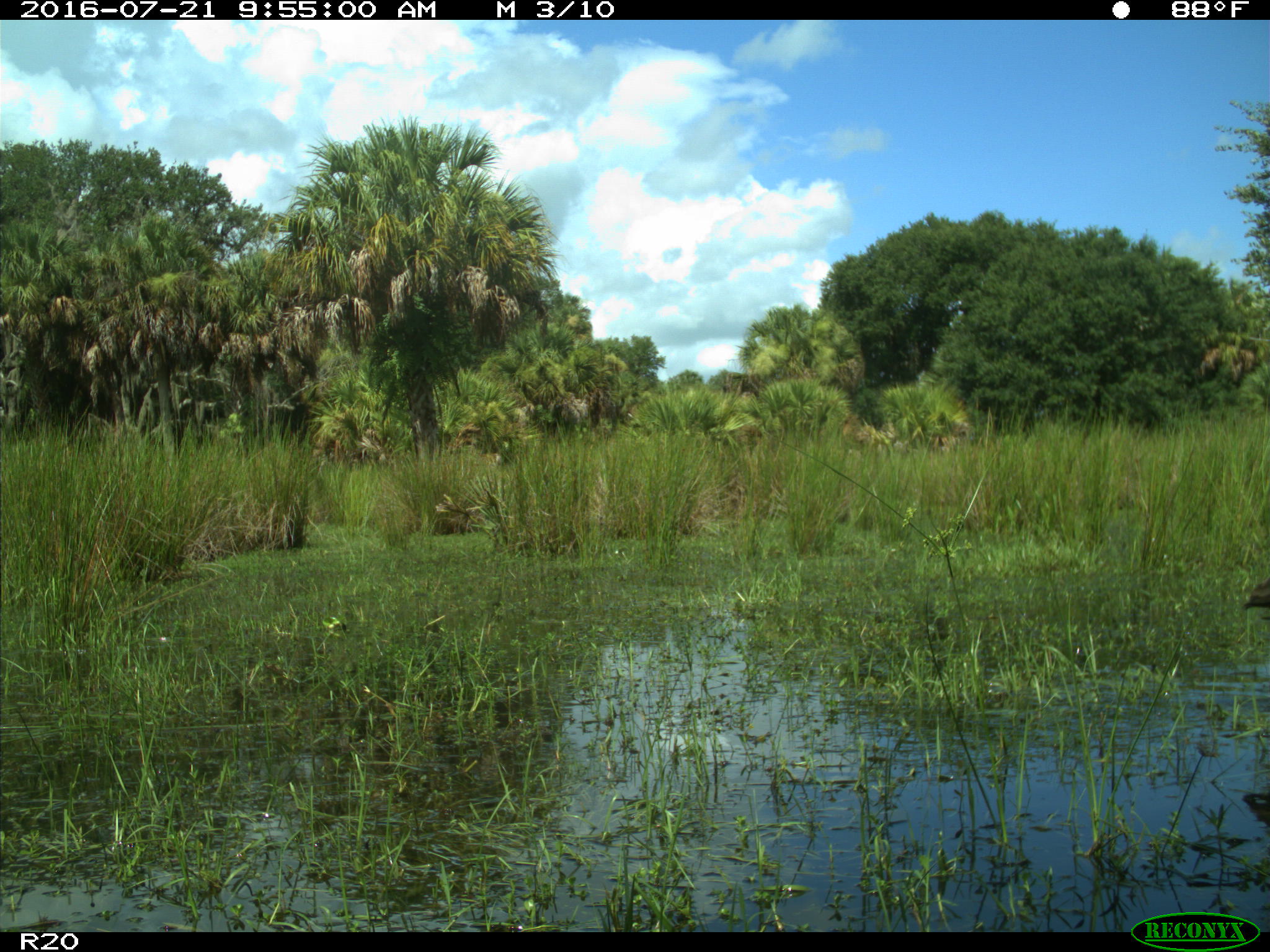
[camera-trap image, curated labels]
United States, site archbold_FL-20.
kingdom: Animalia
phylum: Chordata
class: Aves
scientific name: Aves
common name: birds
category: unidentified bird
Unidentified bird (birds) (Aves).